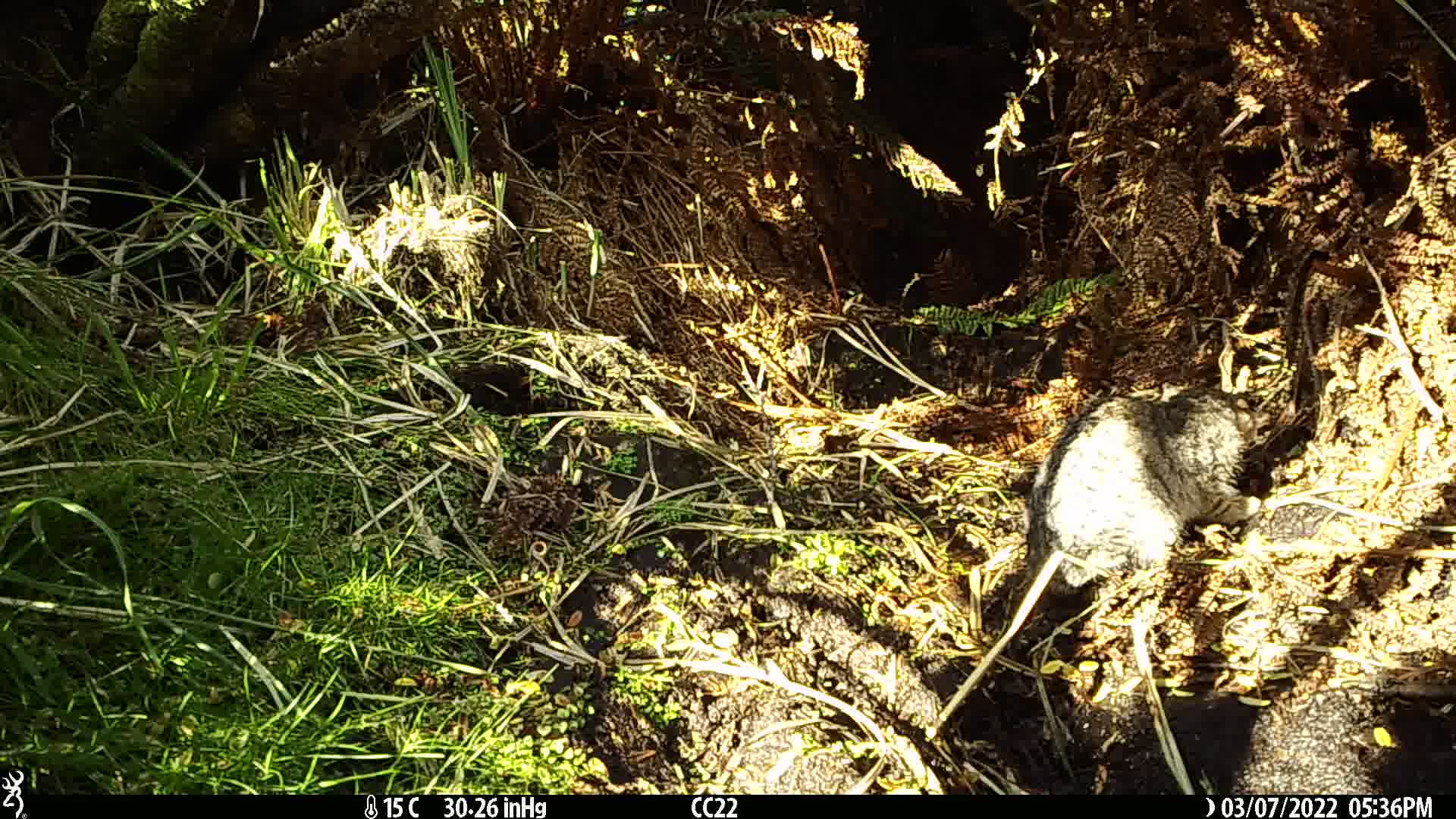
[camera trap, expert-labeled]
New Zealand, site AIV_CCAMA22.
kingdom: Animalia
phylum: Chordata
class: Mammalia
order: Carnivora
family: Felidae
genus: Felis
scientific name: Felis catus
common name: domestic cat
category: cat